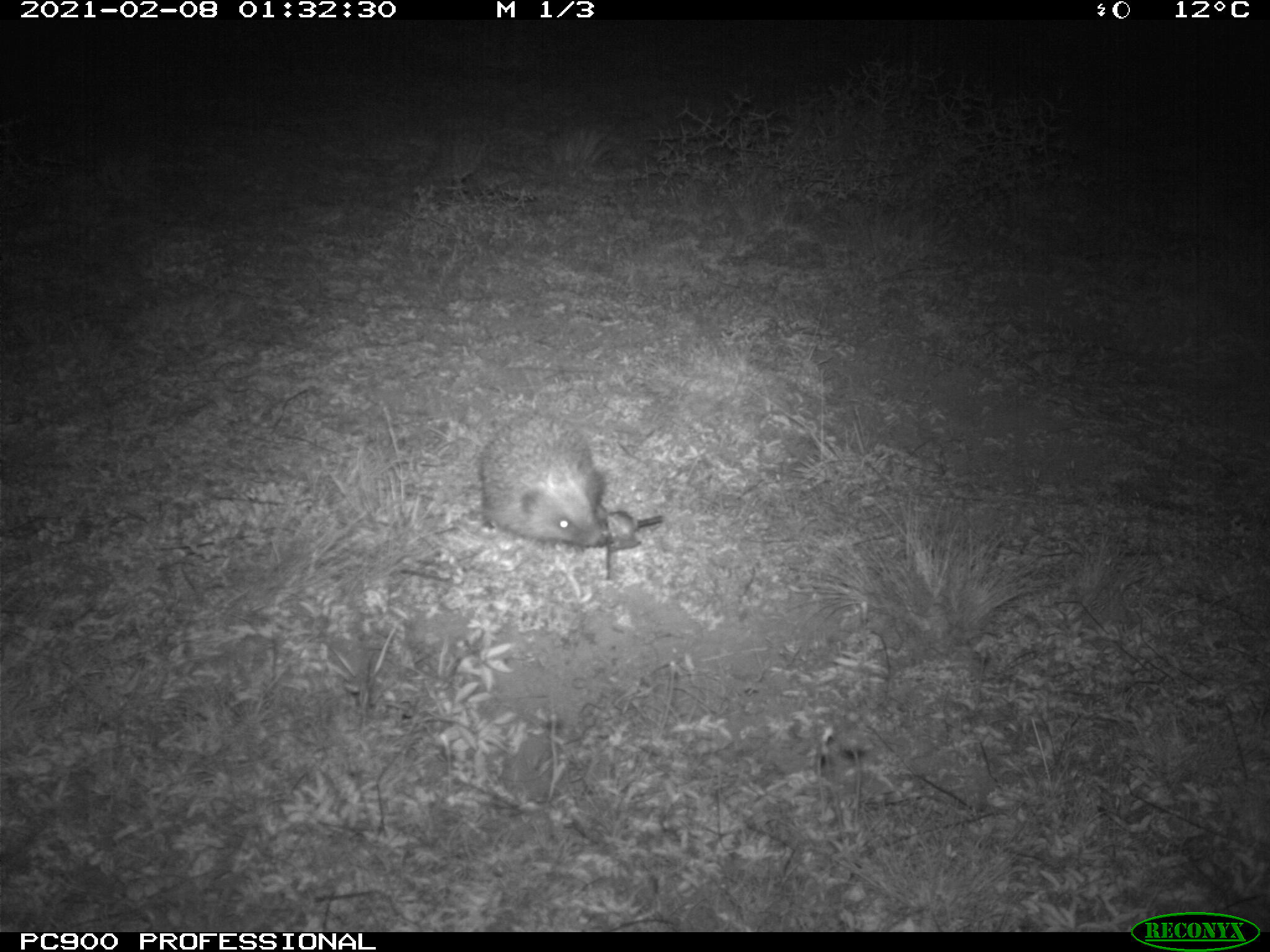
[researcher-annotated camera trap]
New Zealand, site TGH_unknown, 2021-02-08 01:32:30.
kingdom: Animalia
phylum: Chordata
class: Mammalia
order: Eulipotyphla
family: Erinaceidae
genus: Erinaceus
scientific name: Erinaceus europaeus europaeus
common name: european hedgehog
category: hedgehog